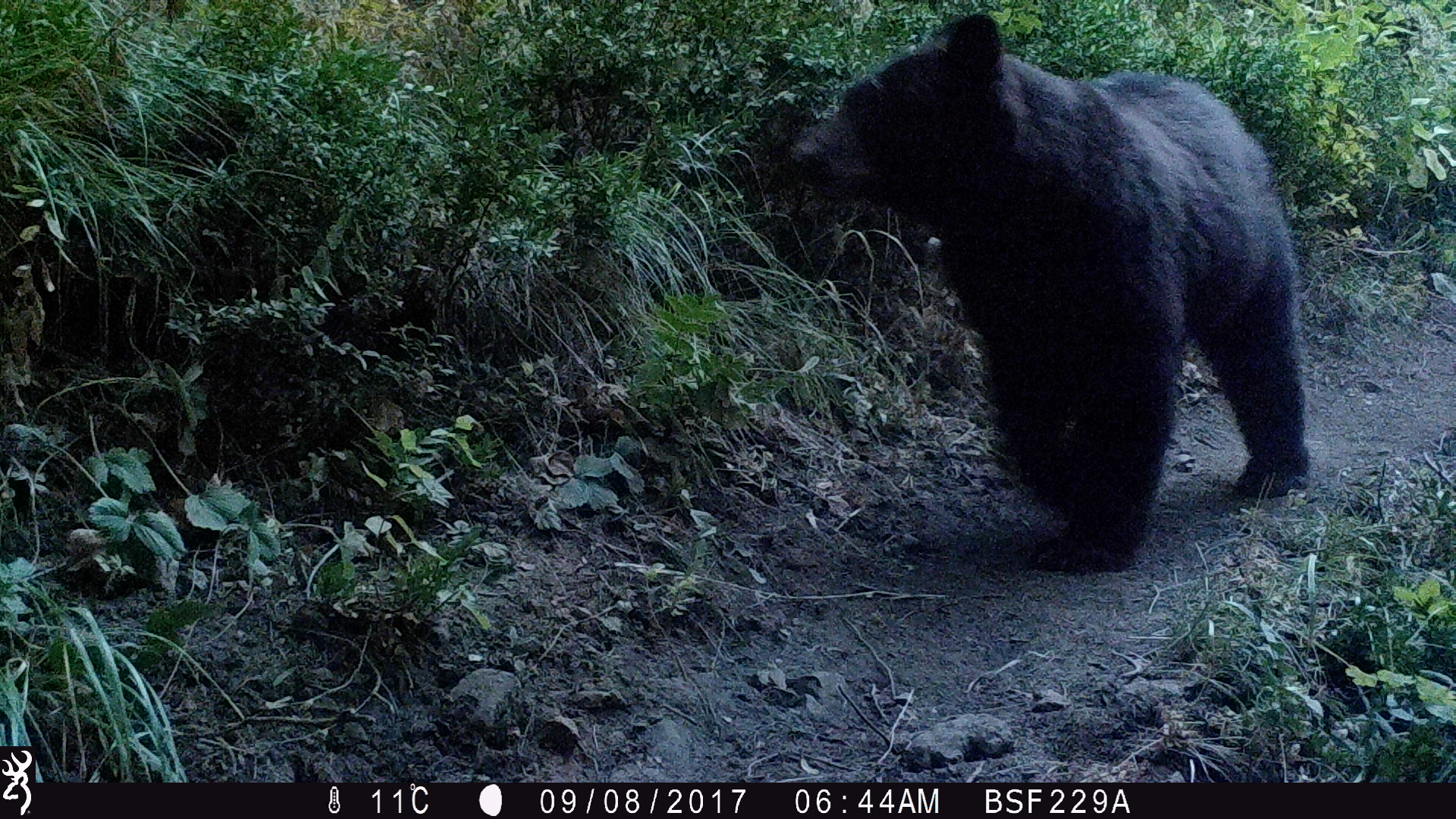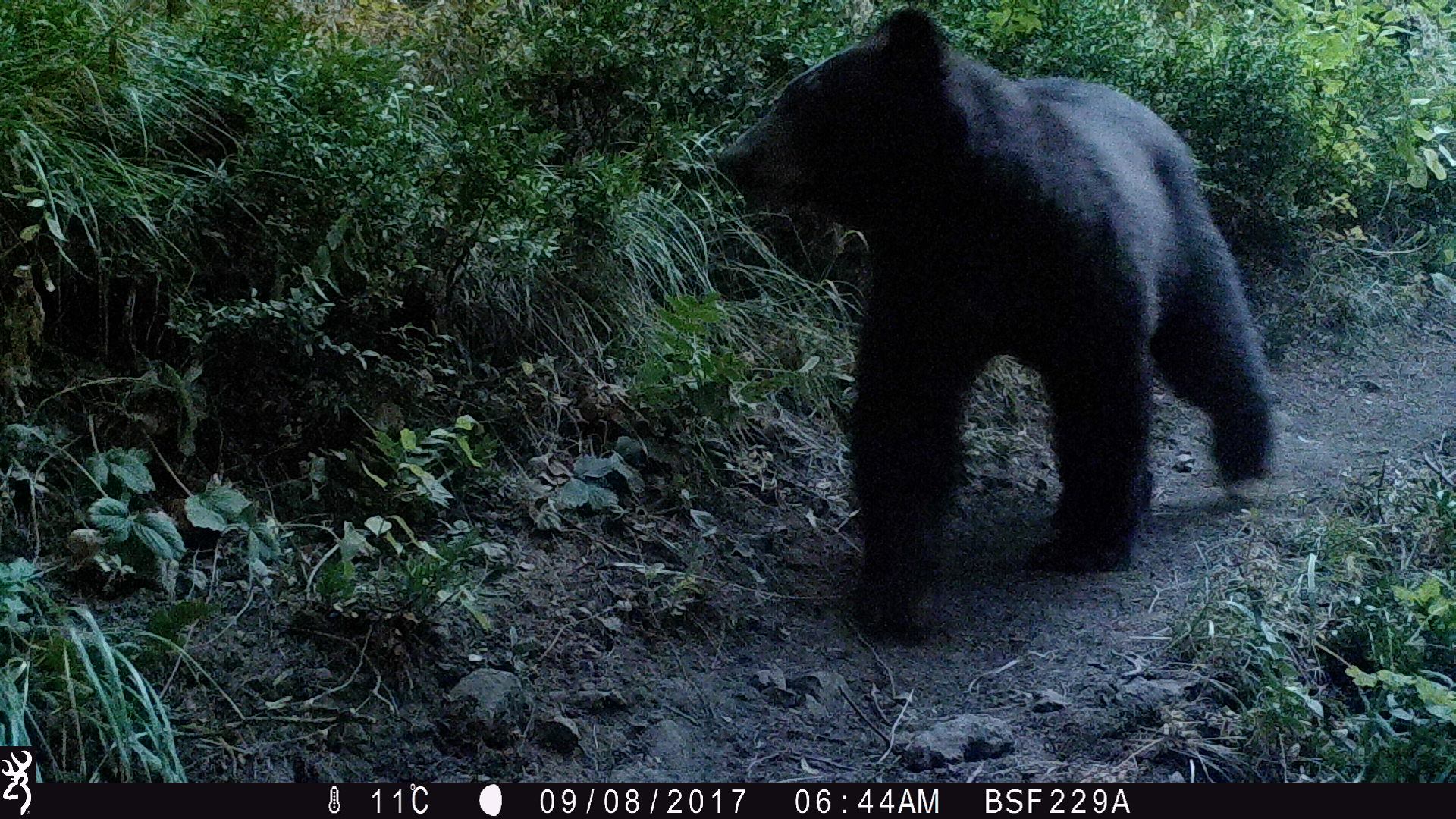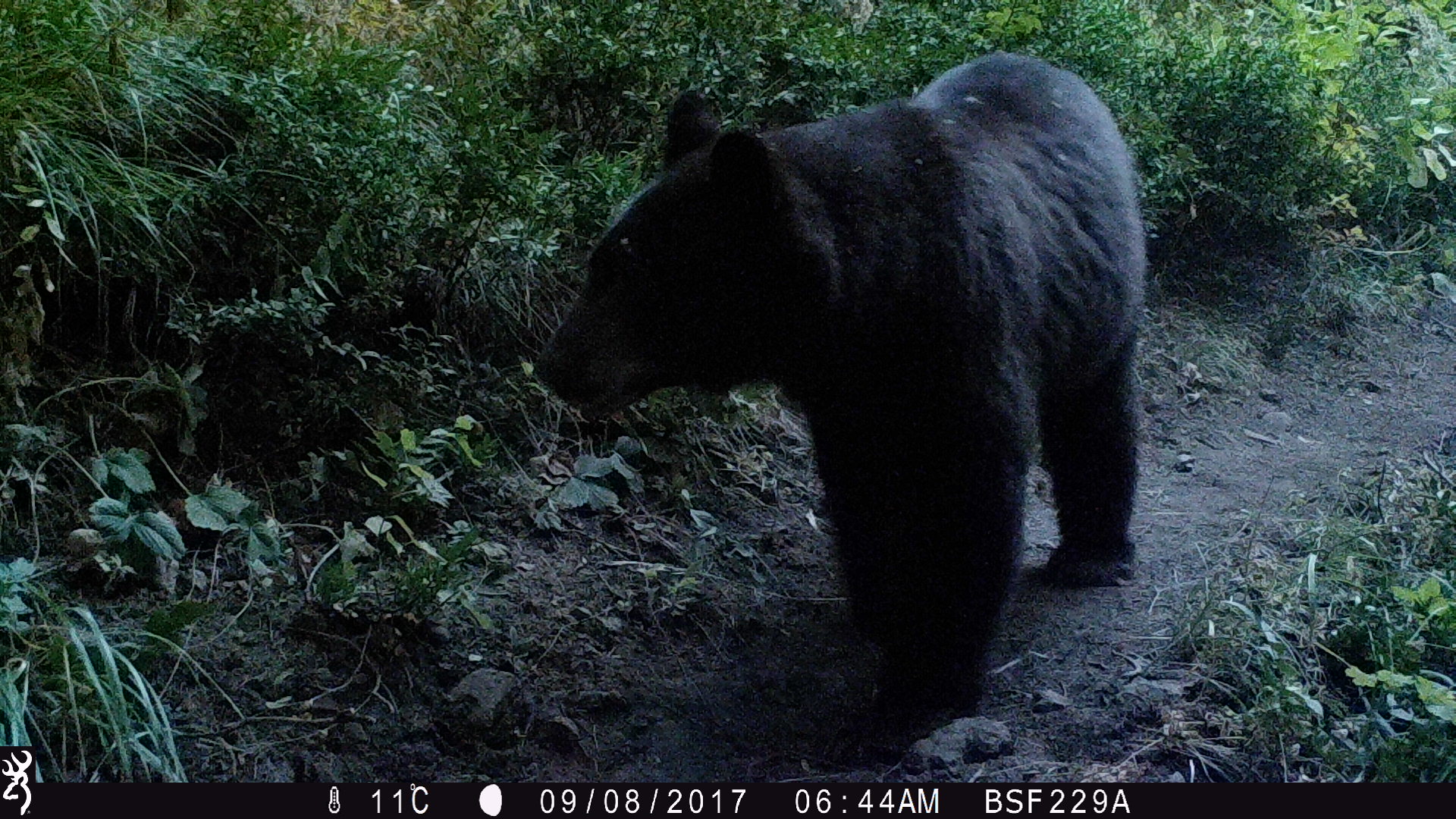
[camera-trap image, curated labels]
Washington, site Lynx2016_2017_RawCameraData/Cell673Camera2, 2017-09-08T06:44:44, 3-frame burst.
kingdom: Animalia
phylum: Chordata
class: Mammalia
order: Carnivora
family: Ursidae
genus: Ursus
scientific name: Ursus americanus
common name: american black bear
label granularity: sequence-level